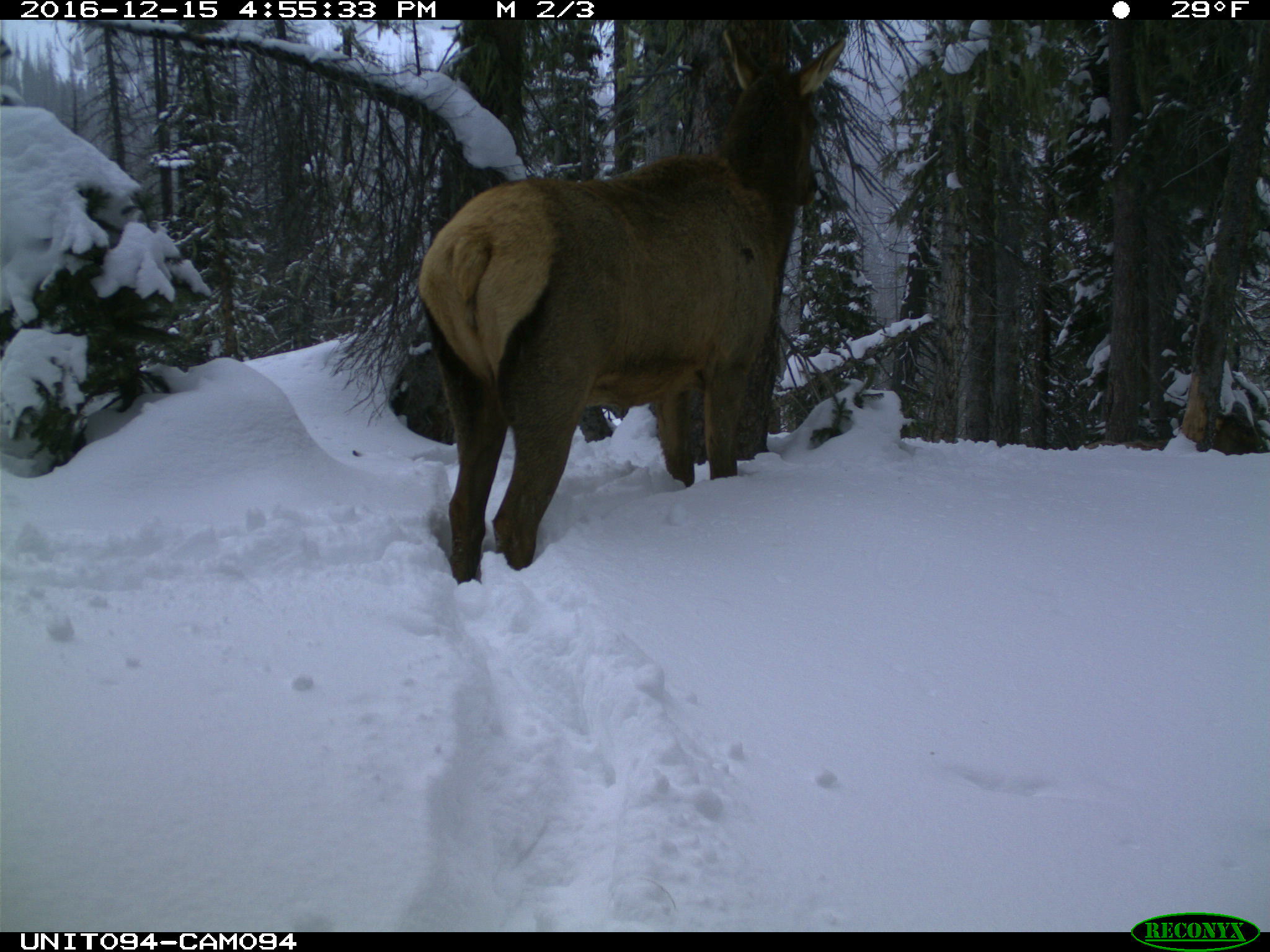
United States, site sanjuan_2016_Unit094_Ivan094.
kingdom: Animalia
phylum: Chordata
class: Mammalia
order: Artiodactyla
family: Cervidae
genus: Cervus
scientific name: Cervus elaphus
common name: red deer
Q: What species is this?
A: Cervus elaphus (red deer).